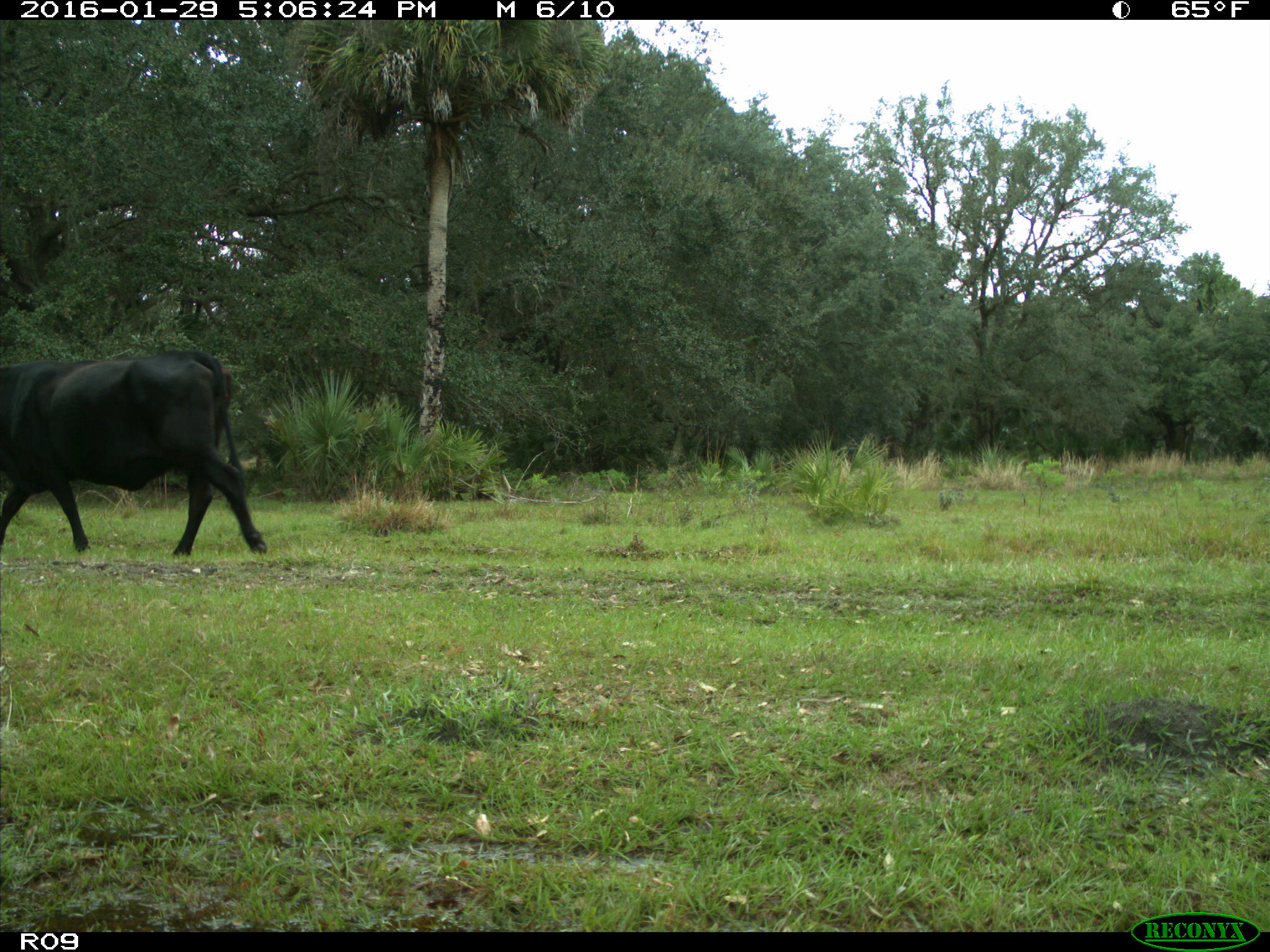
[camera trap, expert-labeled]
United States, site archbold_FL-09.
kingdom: Animalia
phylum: Chordata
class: Mammalia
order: Artiodactyla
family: Bovidae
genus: Bos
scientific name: Bos taurus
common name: domestic cow